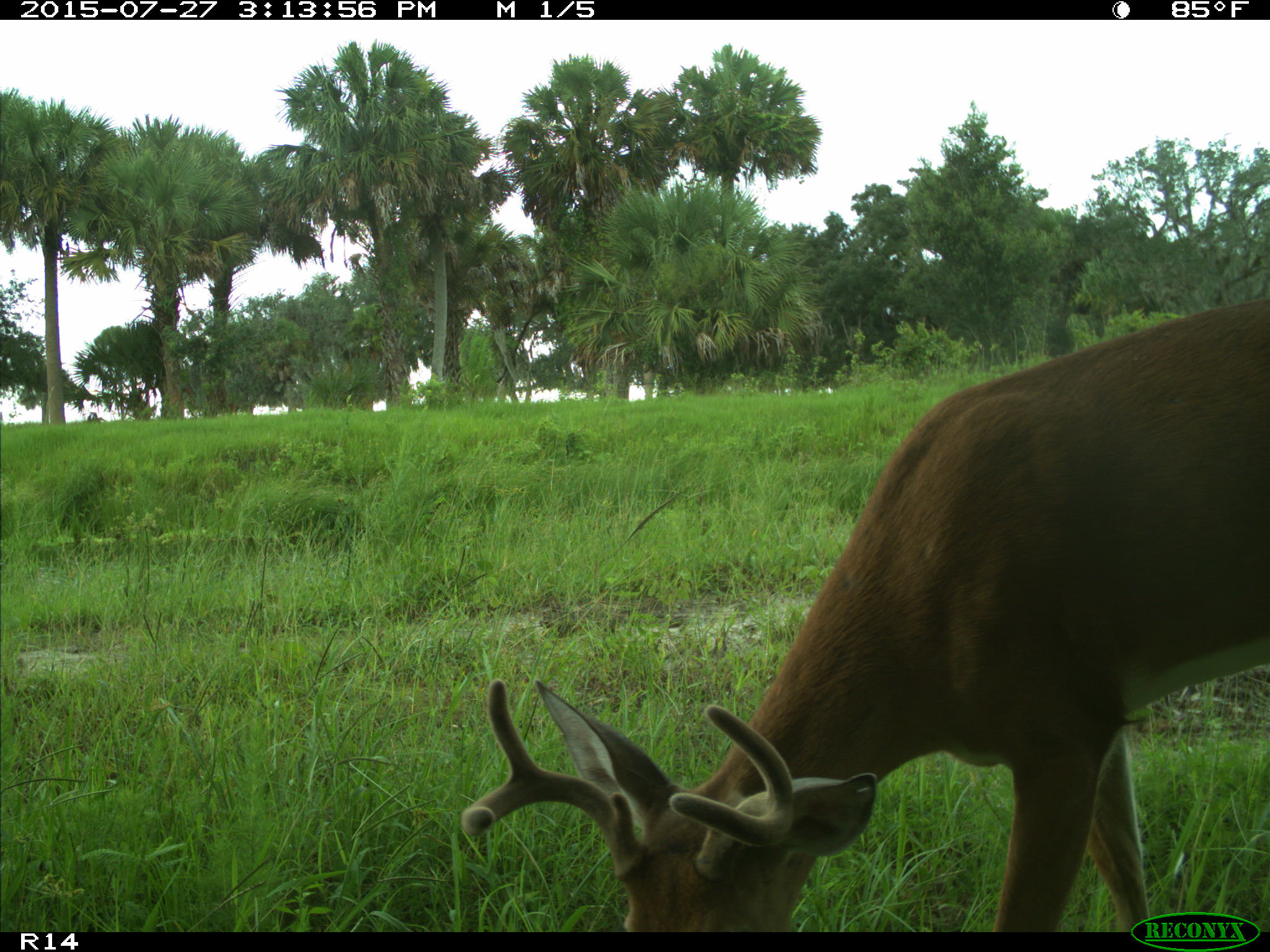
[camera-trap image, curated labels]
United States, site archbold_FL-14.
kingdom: Animalia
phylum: Chordata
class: Mammalia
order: Artiodactyla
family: Cervidae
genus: Odocoileus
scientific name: Odocoileus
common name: deer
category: unidentified deer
Unidentified deer (deer) (Odocoileus).